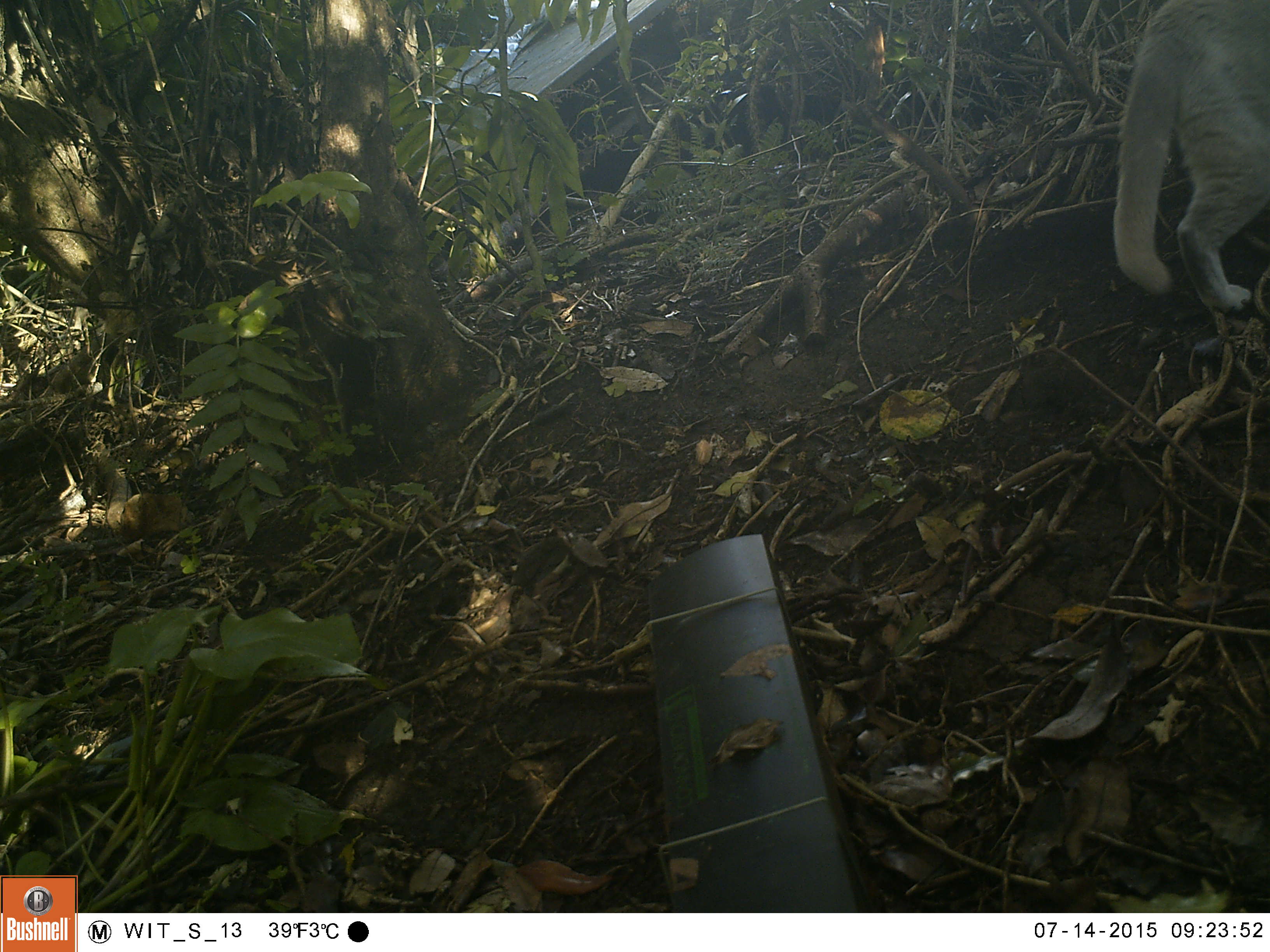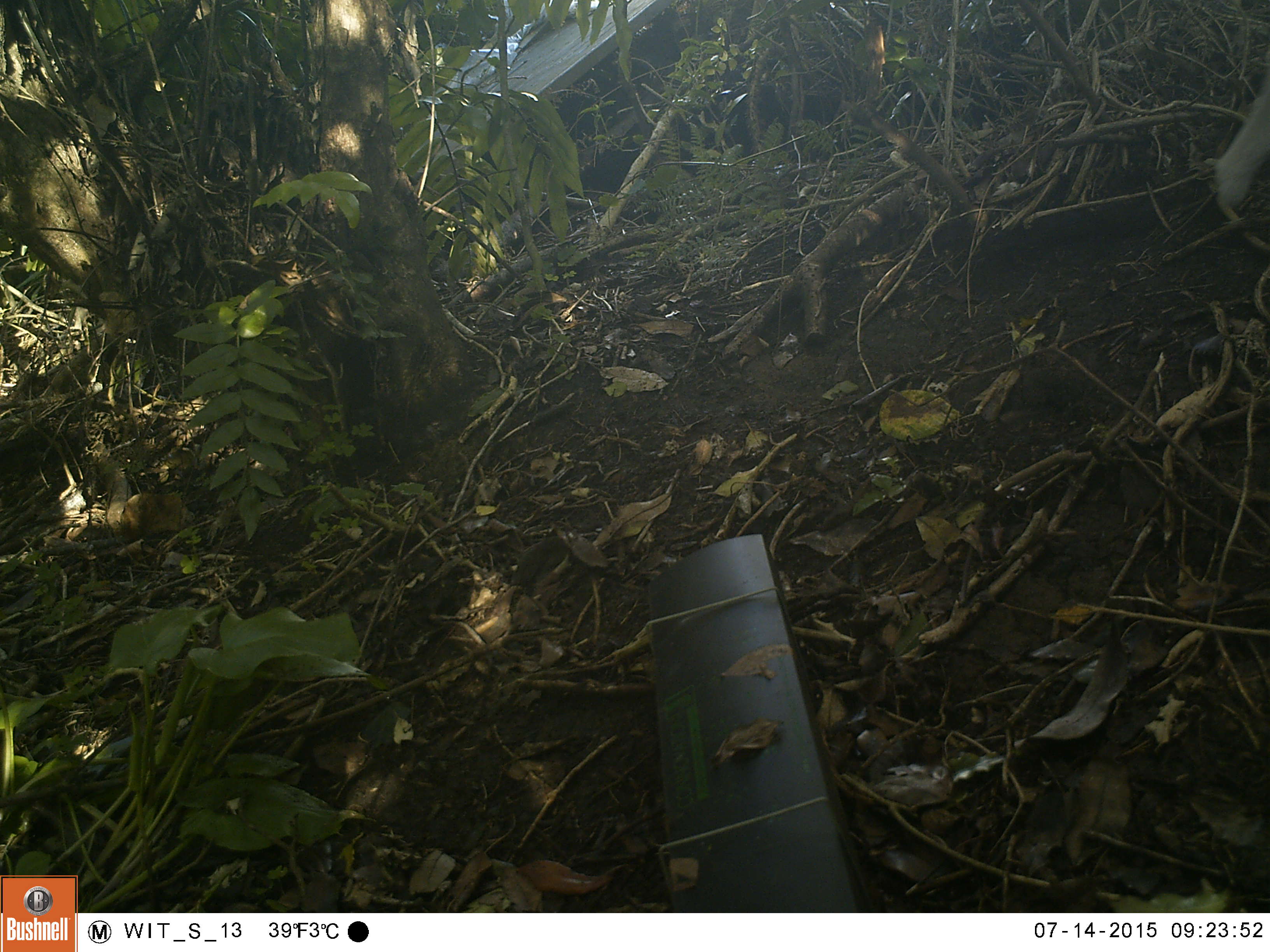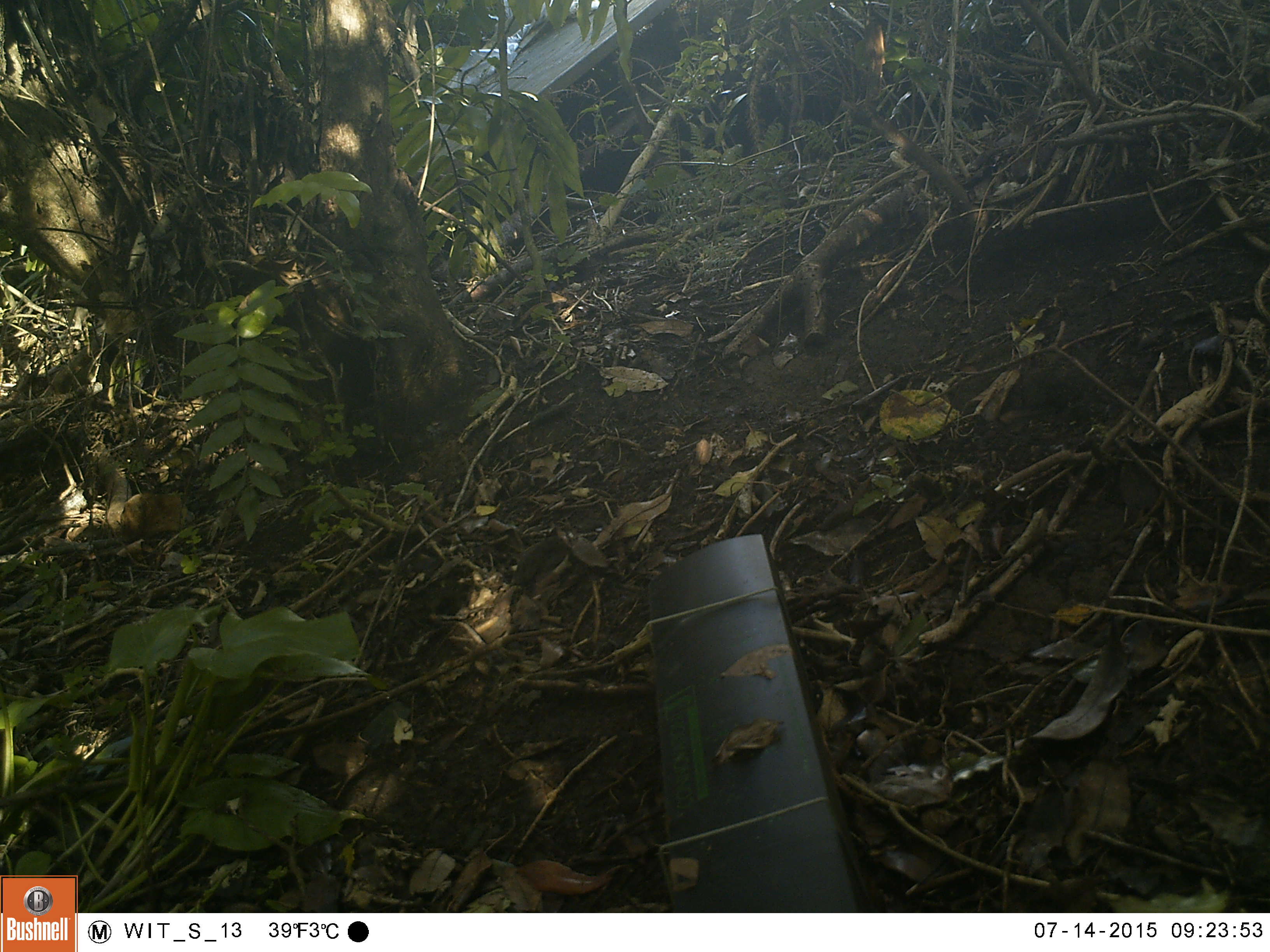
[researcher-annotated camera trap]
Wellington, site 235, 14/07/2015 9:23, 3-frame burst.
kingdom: Animalia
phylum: Chordata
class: Mammalia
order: Carnivora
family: Felidae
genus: Felis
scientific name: Felis catus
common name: cat